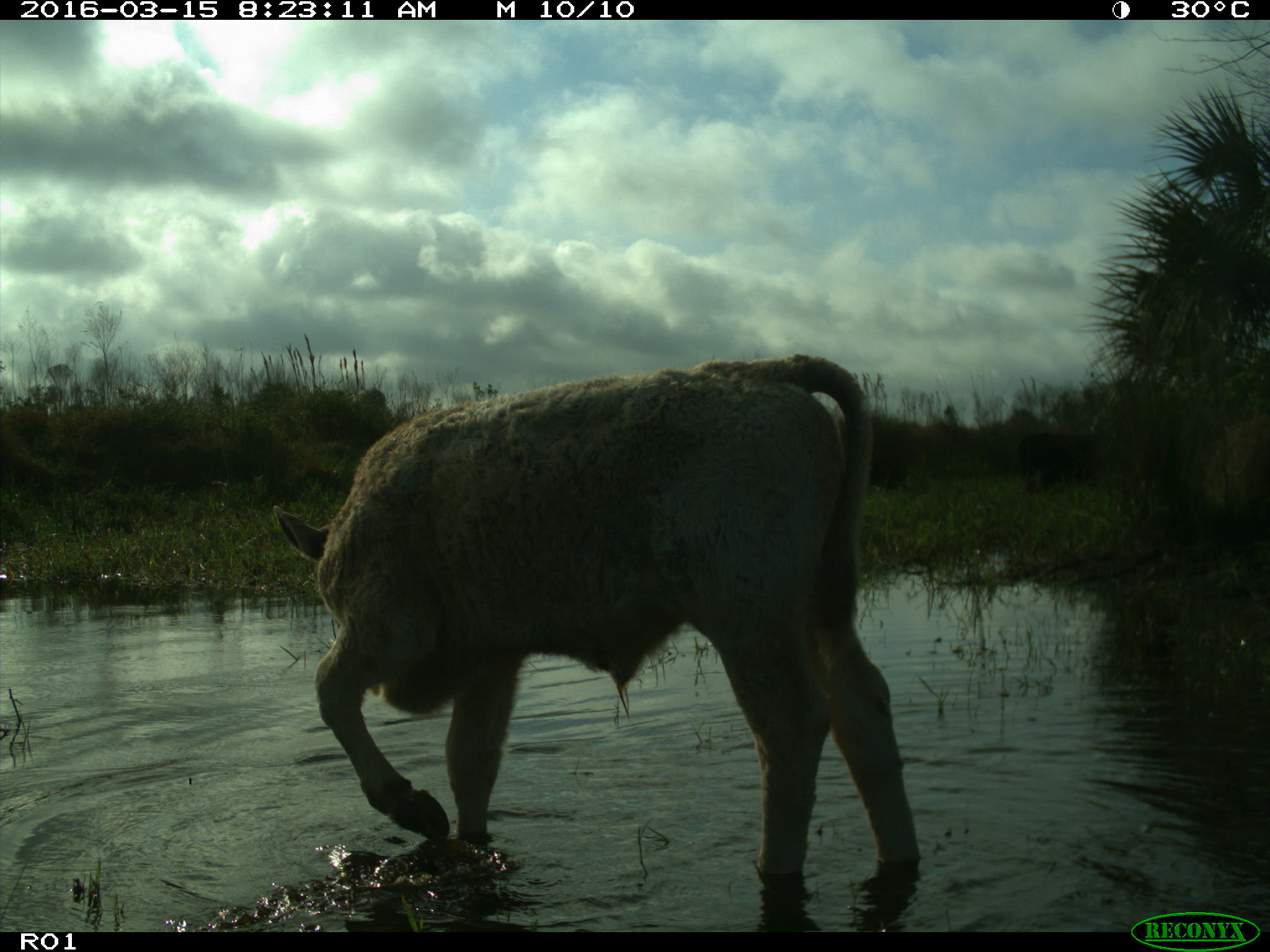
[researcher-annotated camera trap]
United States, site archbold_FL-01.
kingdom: Animalia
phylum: Chordata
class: Mammalia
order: Artiodactyla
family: Bovidae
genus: Bos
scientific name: Bos taurus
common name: domestic cow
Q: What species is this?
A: Bos taurus (domestic cow).